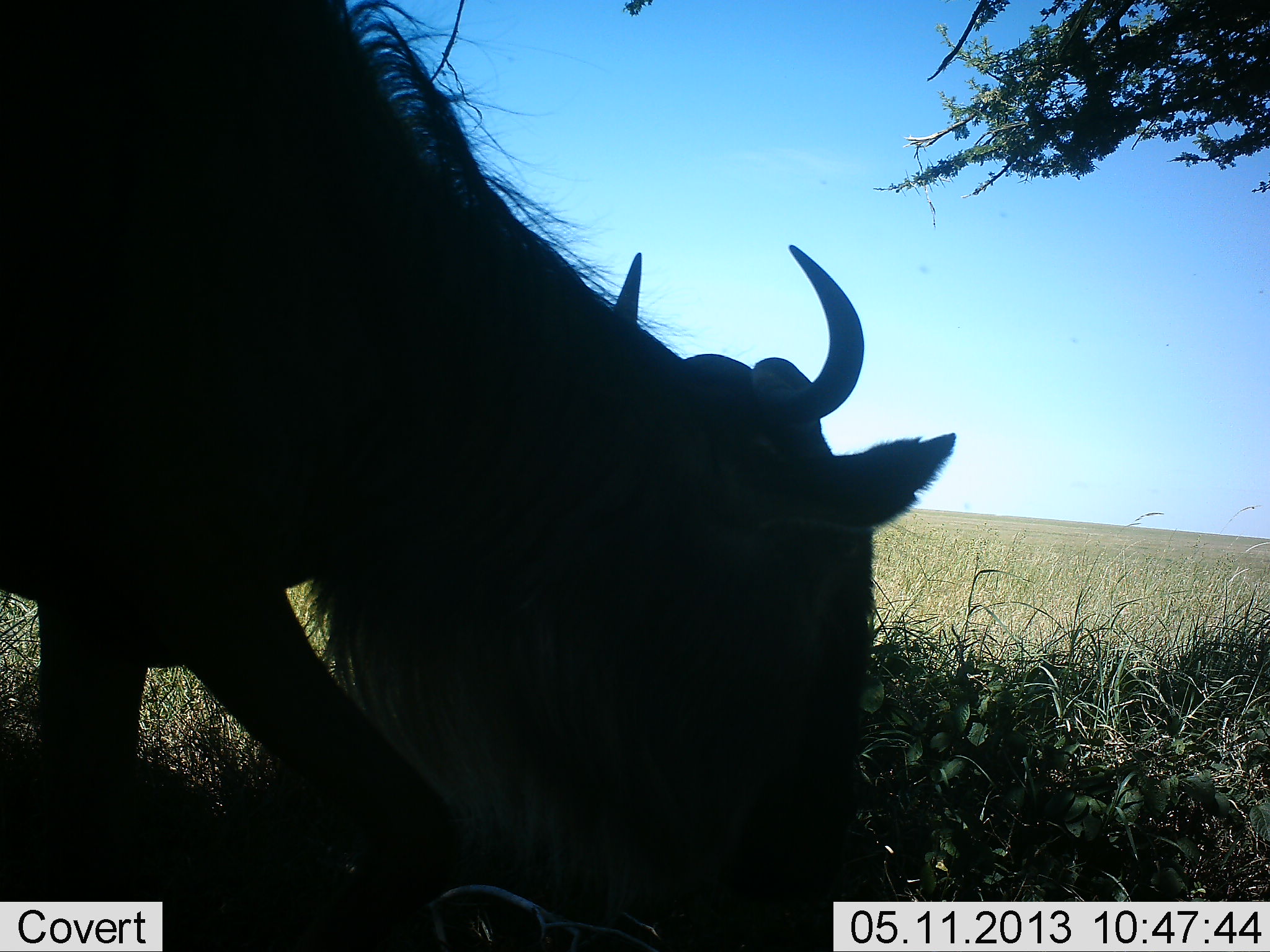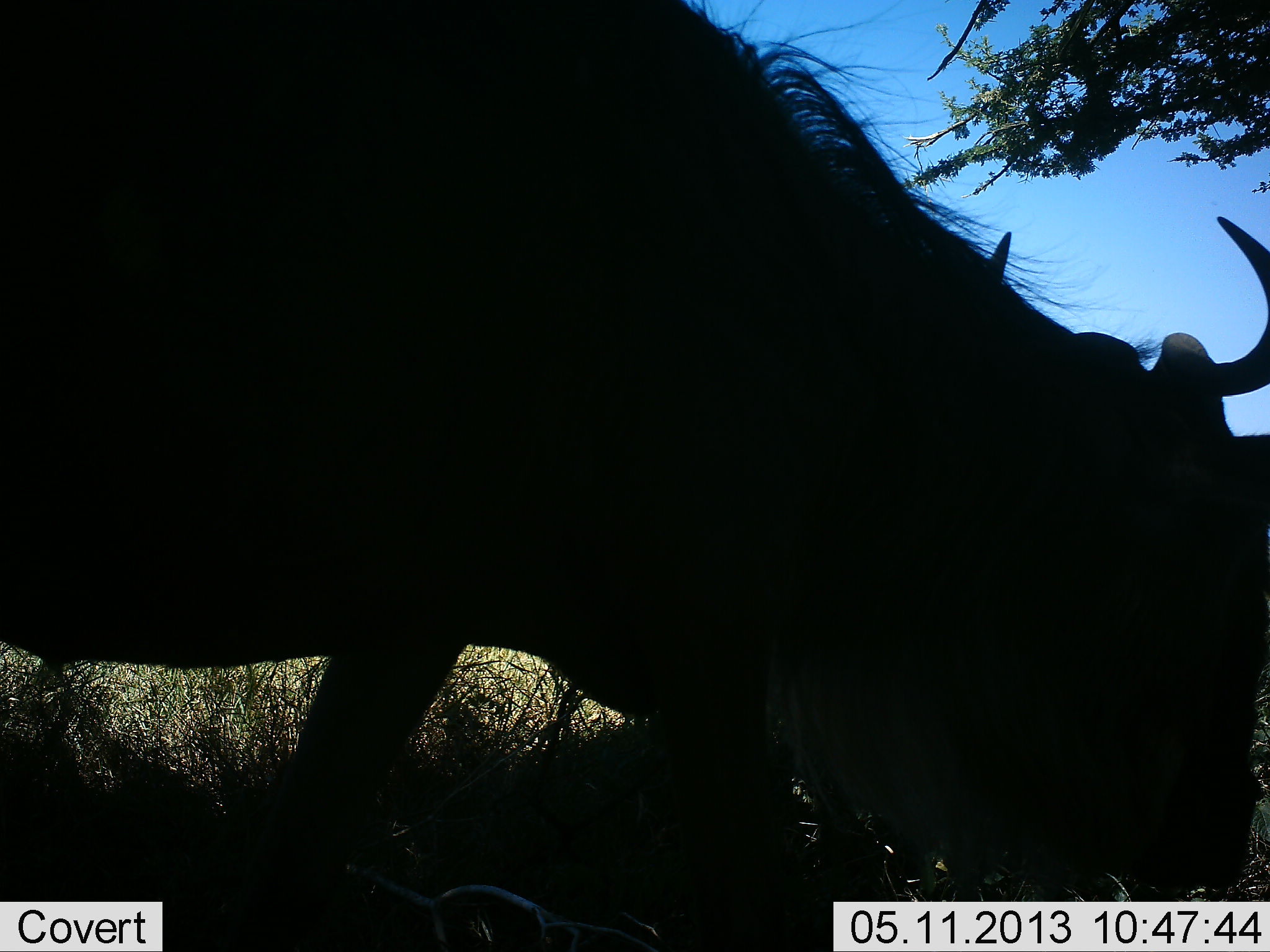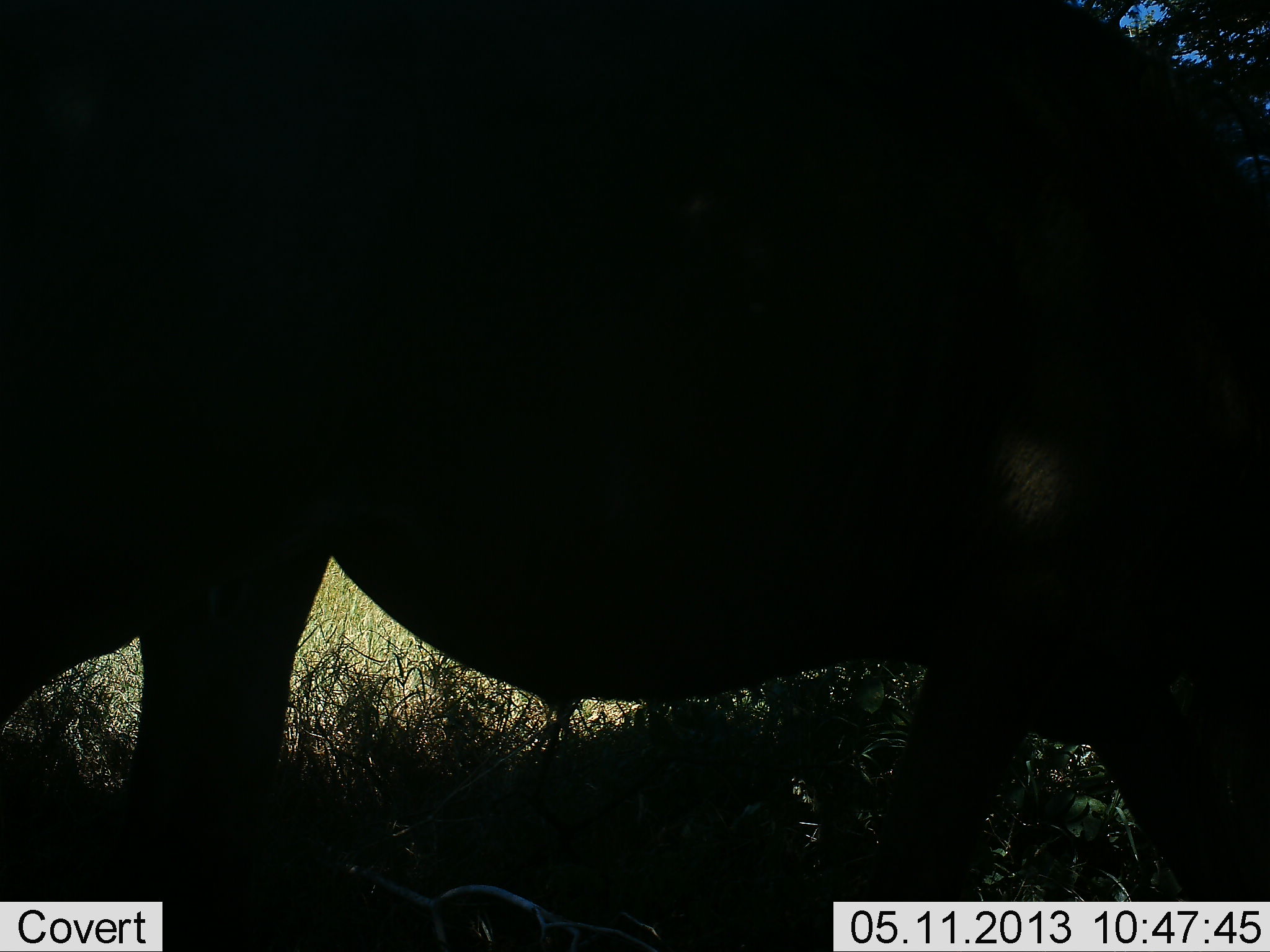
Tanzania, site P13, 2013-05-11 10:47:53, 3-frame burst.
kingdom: Animalia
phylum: Chordata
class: Mammalia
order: Artiodactyla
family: Bovidae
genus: Connochaetes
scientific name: Connochaetes taurinus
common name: blue wildebeest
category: wildebeest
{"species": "wildebeest (blue wildebeest) (Connochaetes taurinus)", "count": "1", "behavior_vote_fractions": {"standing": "40%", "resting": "0%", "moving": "40%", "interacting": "0%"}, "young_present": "0%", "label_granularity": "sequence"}